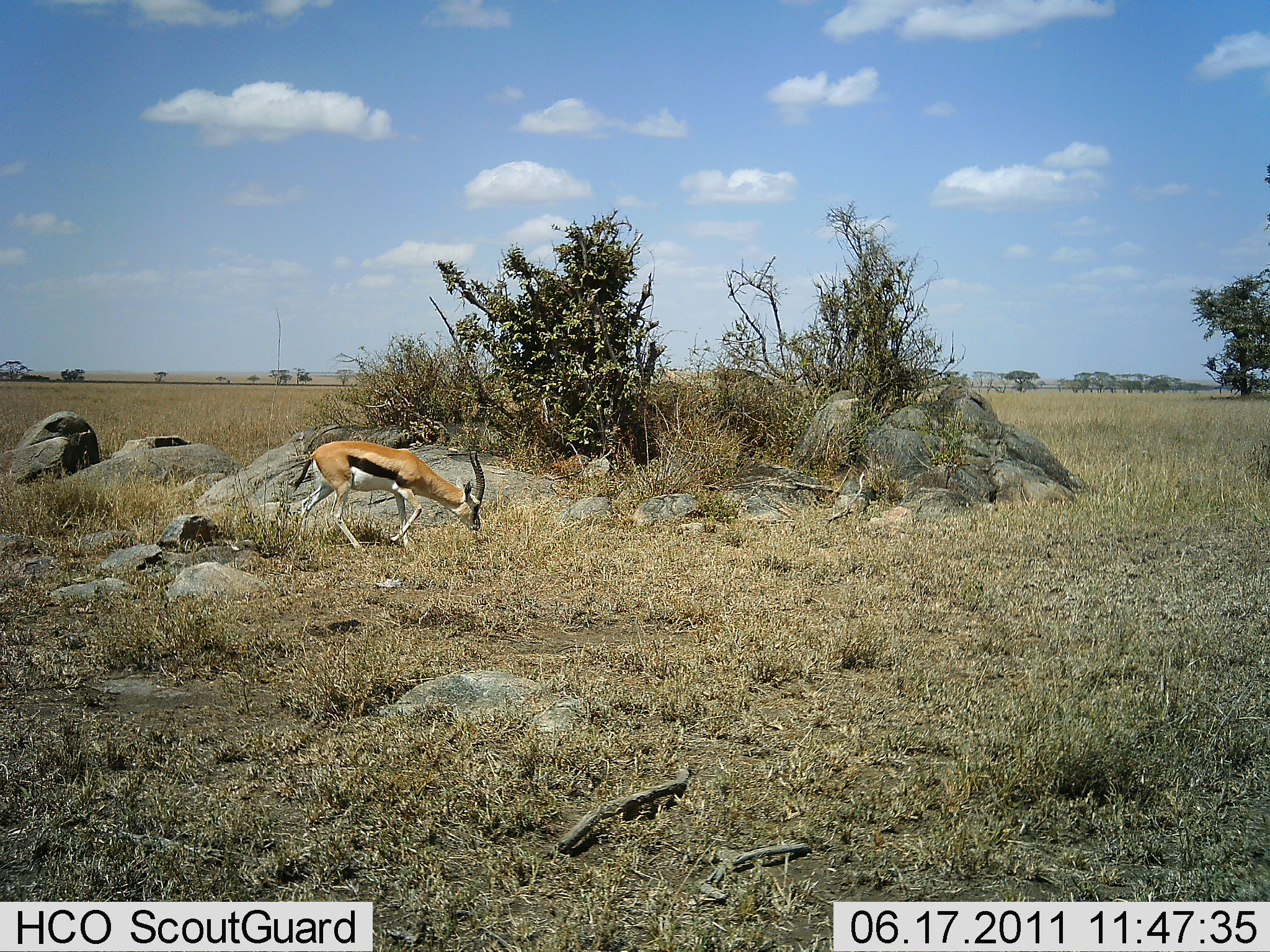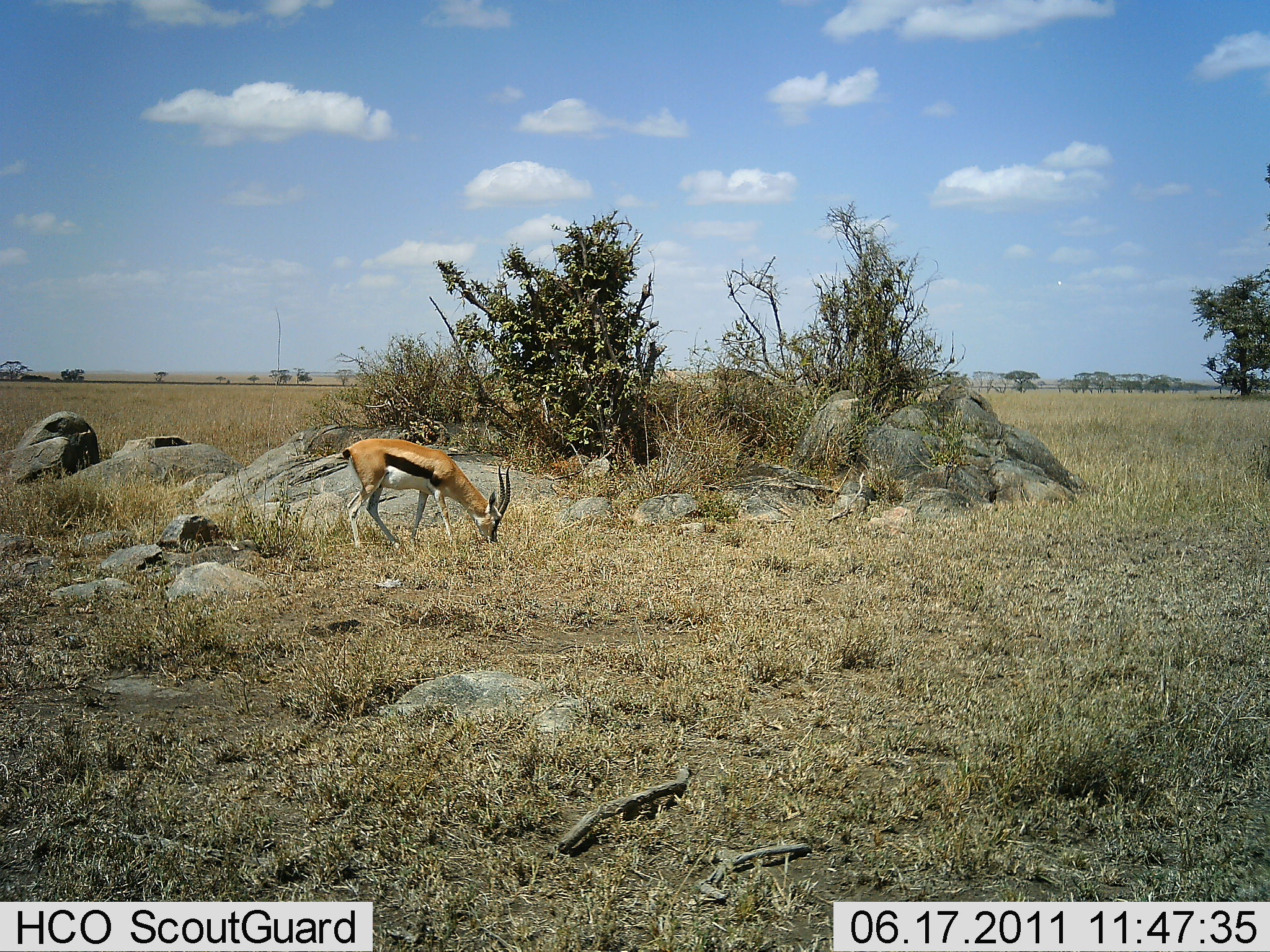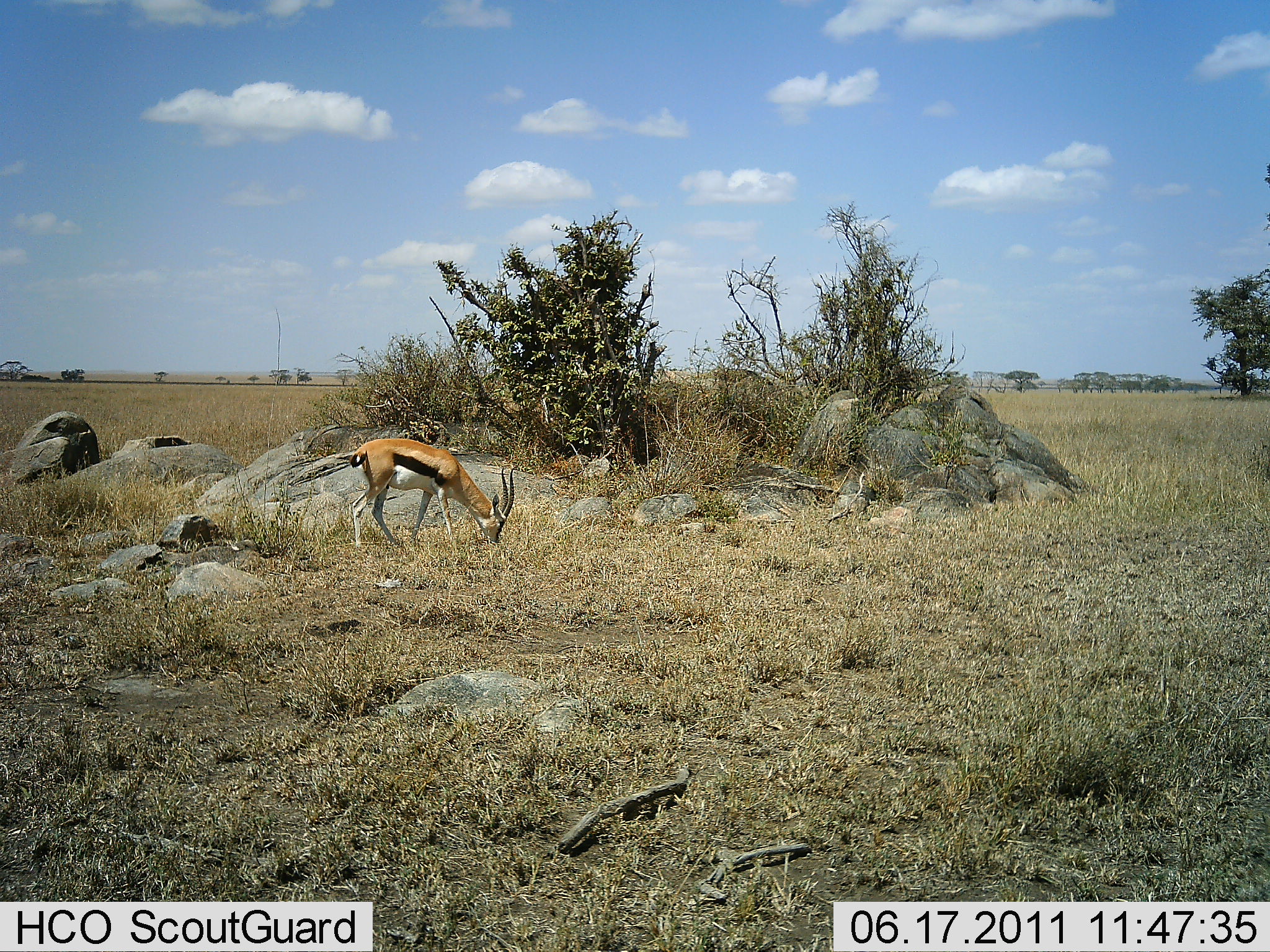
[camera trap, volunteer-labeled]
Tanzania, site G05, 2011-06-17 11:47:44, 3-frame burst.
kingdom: Animalia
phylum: Chordata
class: Mammalia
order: Artiodactyla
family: Bovidae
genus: Eudorcas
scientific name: Eudorcas thomsonii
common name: thomson's gazelle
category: gazellethomsons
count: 1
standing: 17%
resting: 0%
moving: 8%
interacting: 0%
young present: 0%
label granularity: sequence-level